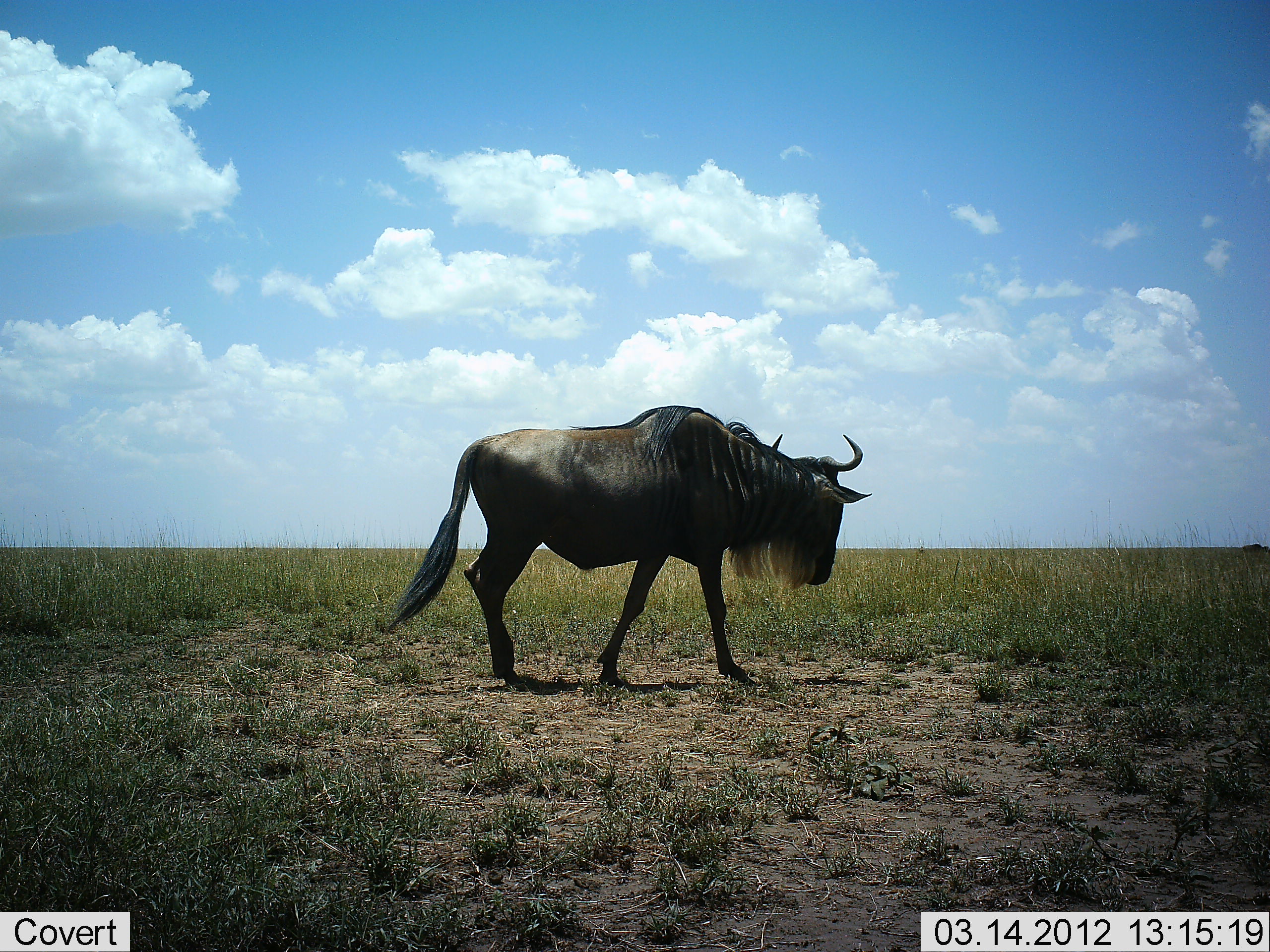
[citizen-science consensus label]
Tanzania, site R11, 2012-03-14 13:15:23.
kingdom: Animalia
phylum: Chordata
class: Mammalia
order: Artiodactyla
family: Bovidae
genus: Connochaetes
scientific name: Connochaetes taurinus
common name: blue wildebeest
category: wildebeest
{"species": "wildebeest (blue wildebeest) (Connochaetes taurinus)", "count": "1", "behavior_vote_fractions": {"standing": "42%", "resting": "0%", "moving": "68%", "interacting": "0%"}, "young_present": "0%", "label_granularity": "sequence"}